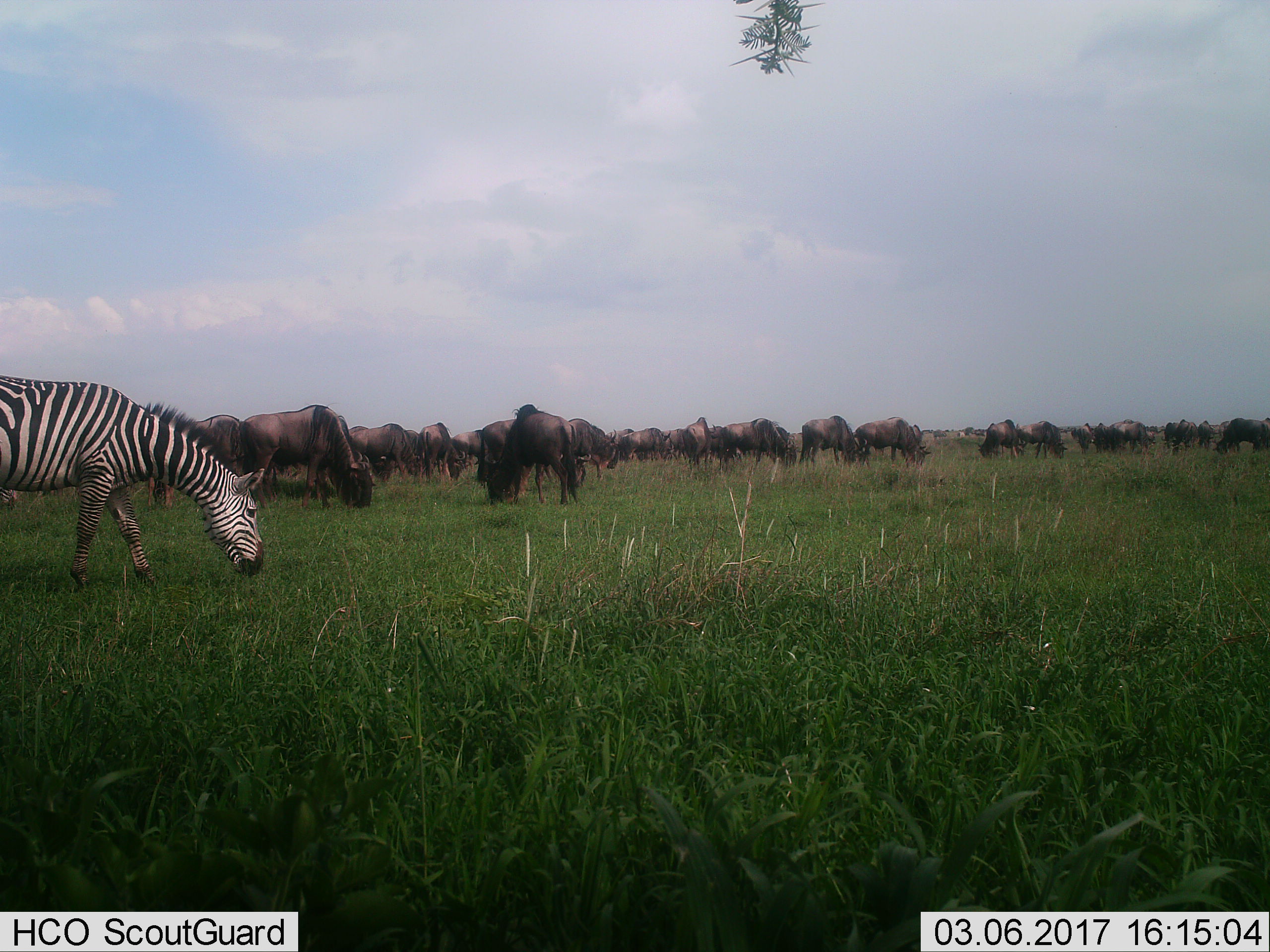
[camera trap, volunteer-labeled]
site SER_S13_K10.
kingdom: Animalia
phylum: Chordata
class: Mammalia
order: Artiodactyla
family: Bovidae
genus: Connochaetes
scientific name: Connochaetes taurinus taurinus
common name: blue wildebeest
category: wildebeestblue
Wildebeestblue (blue wildebeest) (Connochaetes taurinus taurinus), count 51+. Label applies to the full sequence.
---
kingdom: Animalia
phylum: Chordata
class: Mammalia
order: Perissodactyla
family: Equidae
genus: Equus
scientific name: Equus quagga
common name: plains zebra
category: zebraplains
Zebraplains (plains zebra) (Equus quagga), count 1. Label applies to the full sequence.